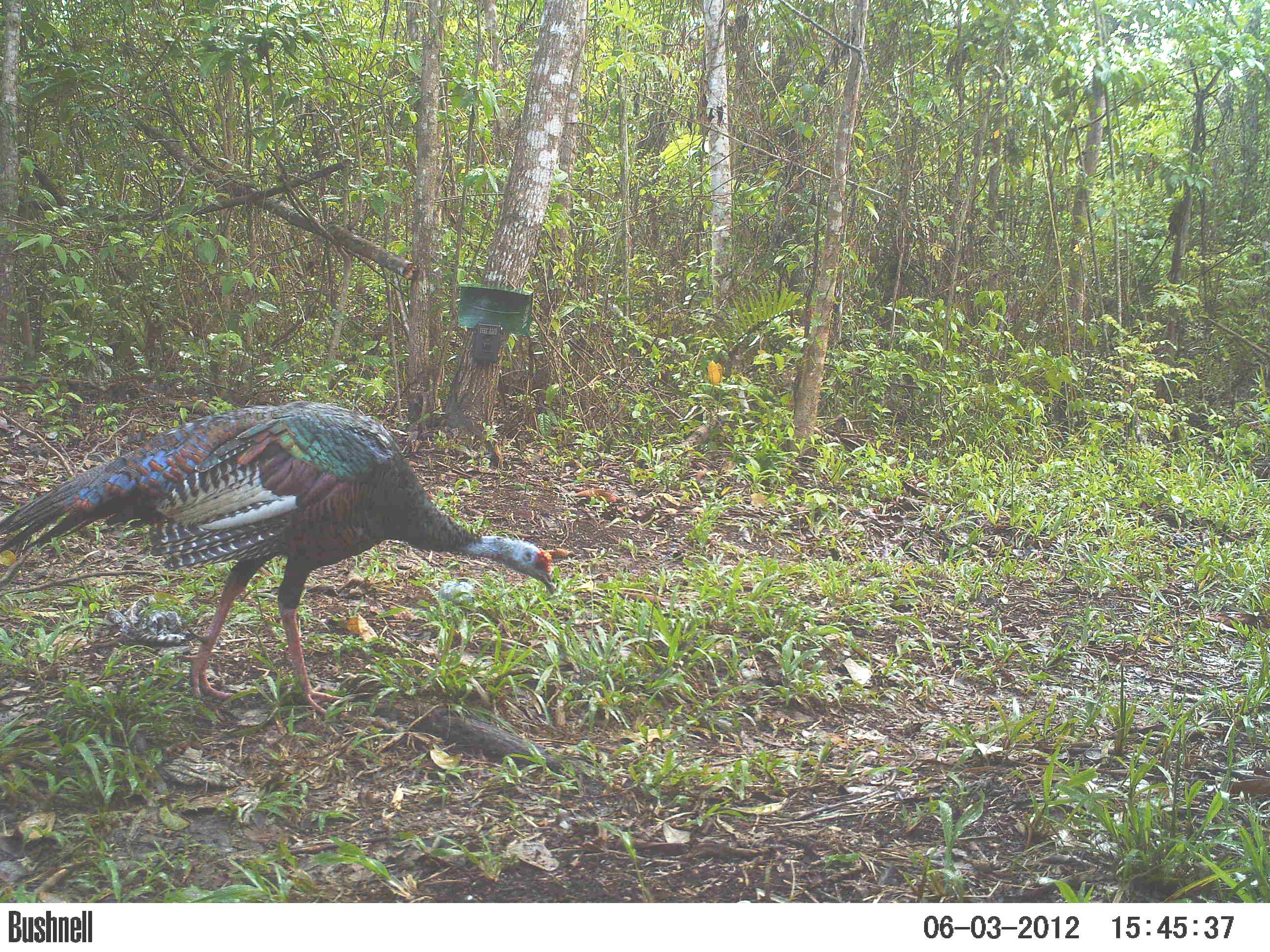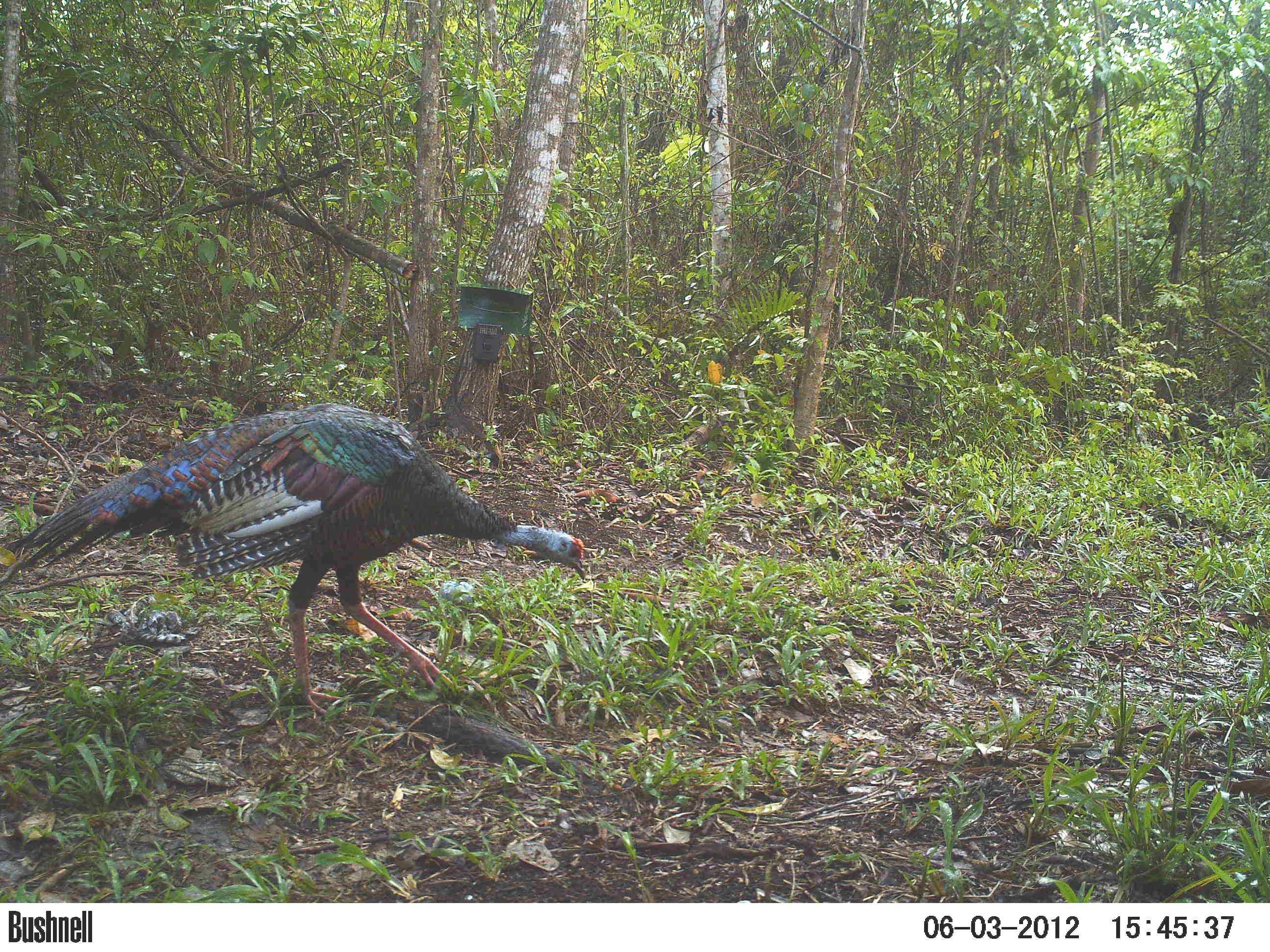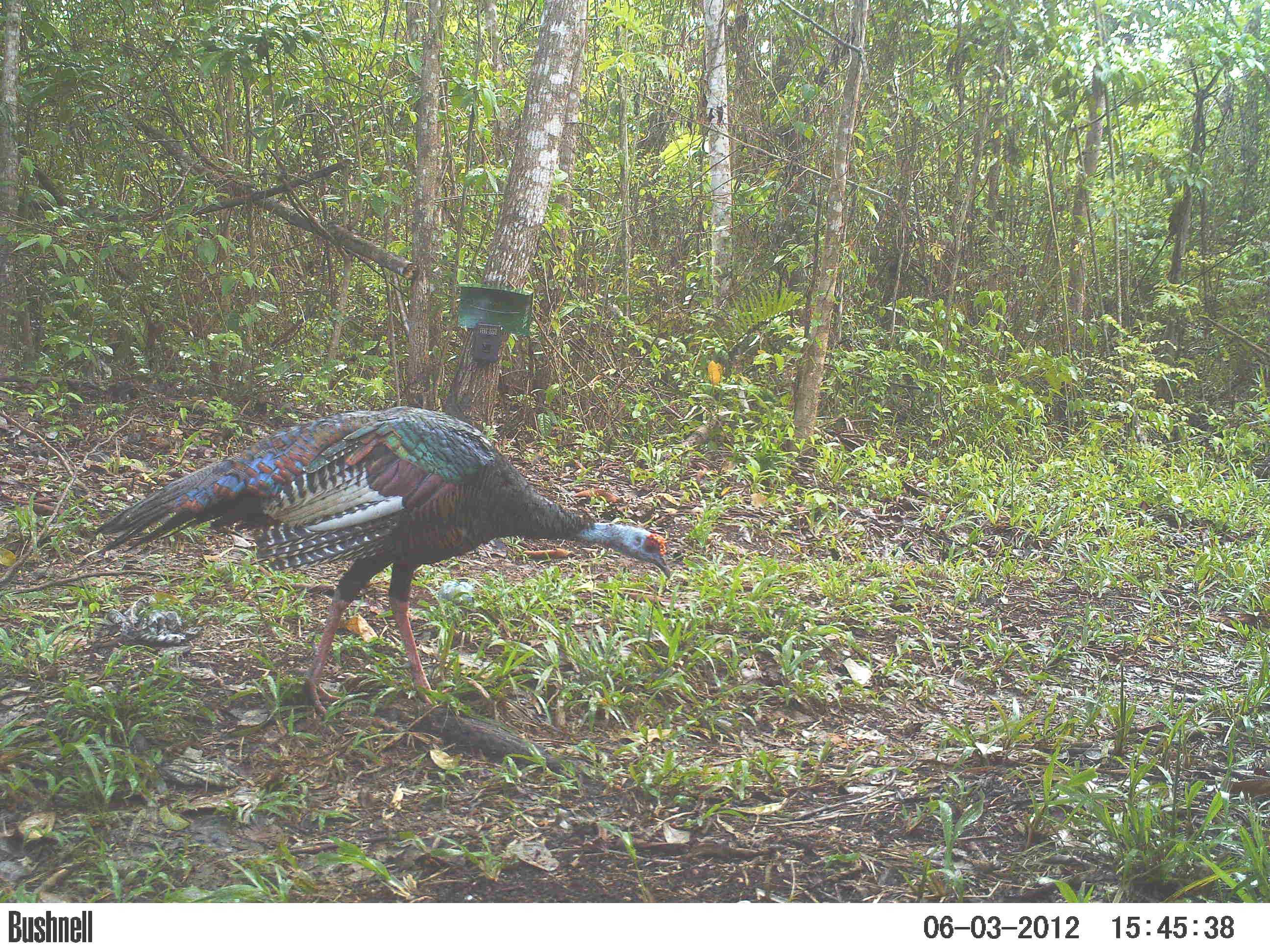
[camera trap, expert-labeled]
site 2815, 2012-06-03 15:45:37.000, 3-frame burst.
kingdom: Animalia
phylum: Chordata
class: Aves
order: Galliformes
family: Phasianidae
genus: Meleagris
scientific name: Meleagris ocellata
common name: ocellated turkey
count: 1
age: adult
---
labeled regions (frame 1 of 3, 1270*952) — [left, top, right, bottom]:
meleagris ocellata: [0, 400, 556, 716]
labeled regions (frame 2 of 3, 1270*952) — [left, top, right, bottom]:
meleagris ocellata: [11, 401, 588, 716]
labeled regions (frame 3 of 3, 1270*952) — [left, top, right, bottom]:
meleagris ocellata: [86, 403, 678, 726]